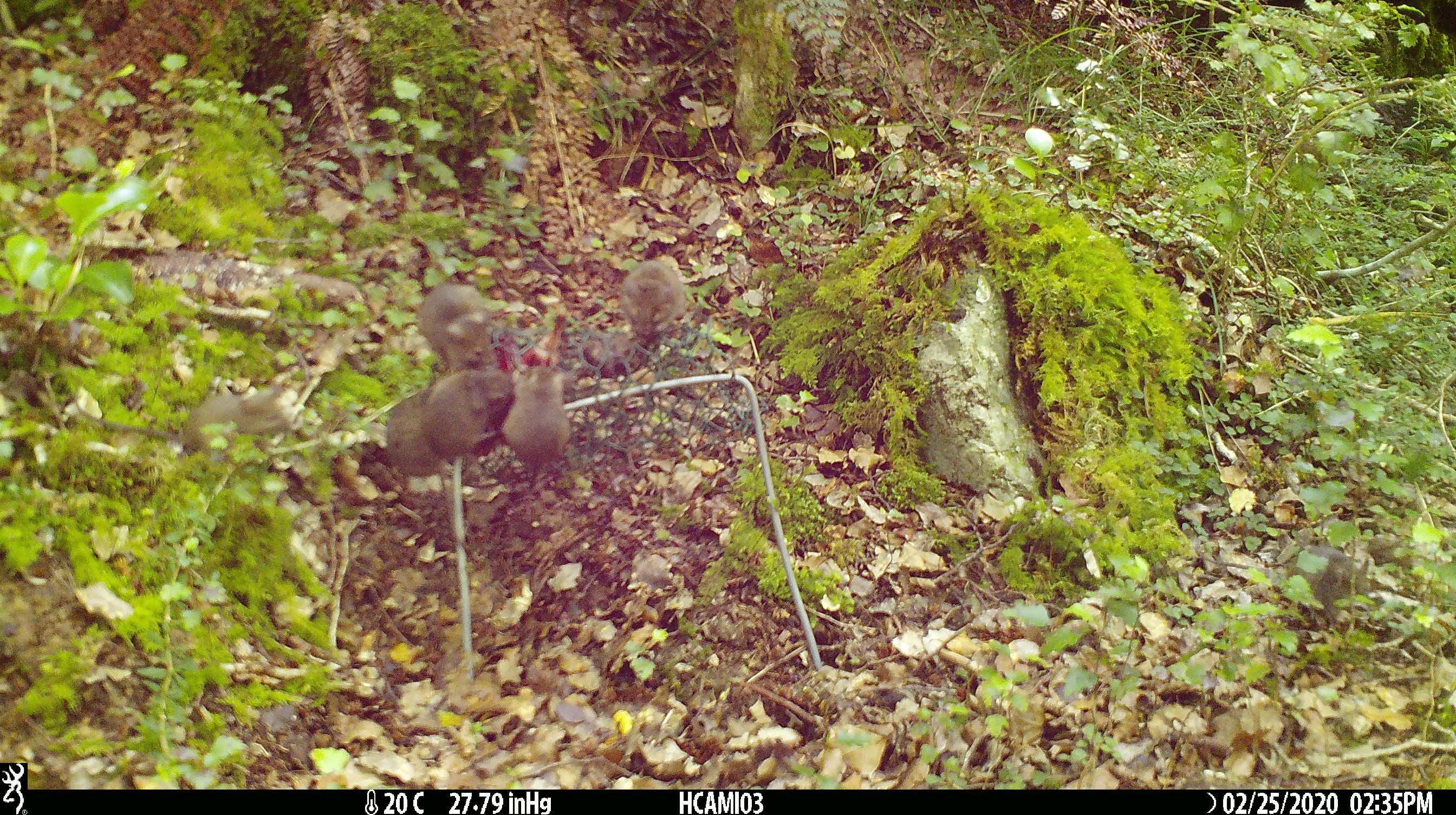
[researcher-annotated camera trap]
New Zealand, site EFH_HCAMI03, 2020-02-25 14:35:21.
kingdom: Animalia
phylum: Chordata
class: Mammalia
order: Rodentia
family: Muridae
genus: Mus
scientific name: Mus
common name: mouse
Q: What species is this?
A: Mouse (Mus).